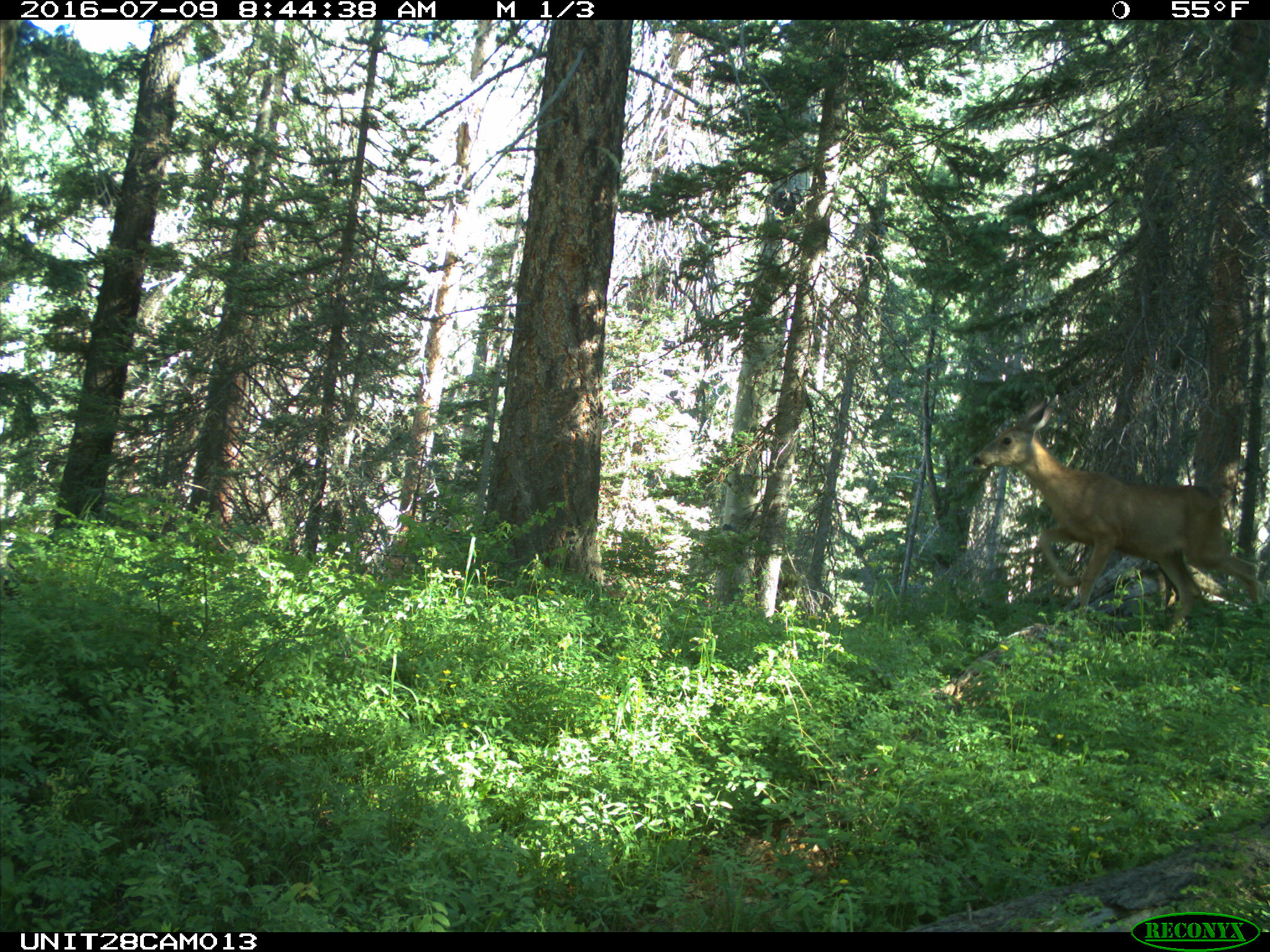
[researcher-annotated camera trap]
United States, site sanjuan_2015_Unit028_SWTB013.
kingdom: Animalia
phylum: Chordata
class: Mammalia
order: Artiodactyla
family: Cervidae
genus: Odocoileus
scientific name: Odocoileus hemionus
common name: mule deer